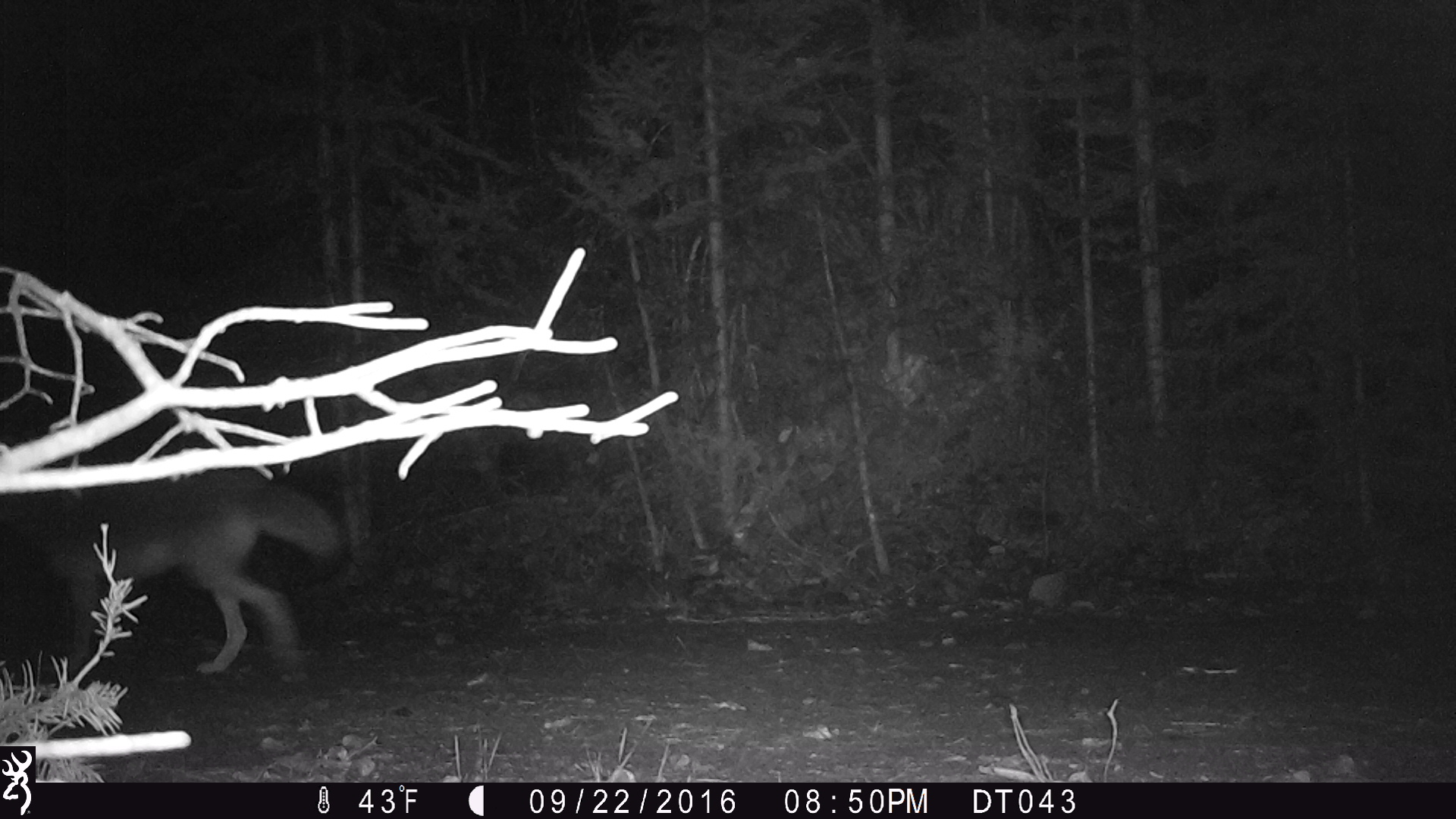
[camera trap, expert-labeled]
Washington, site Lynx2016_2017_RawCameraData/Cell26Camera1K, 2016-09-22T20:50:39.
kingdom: Animalia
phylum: Chordata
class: Mammalia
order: Carnivora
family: Canidae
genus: Canis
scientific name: Canis latrans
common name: coyote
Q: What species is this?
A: Canis latrans (coyote).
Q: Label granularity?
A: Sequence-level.